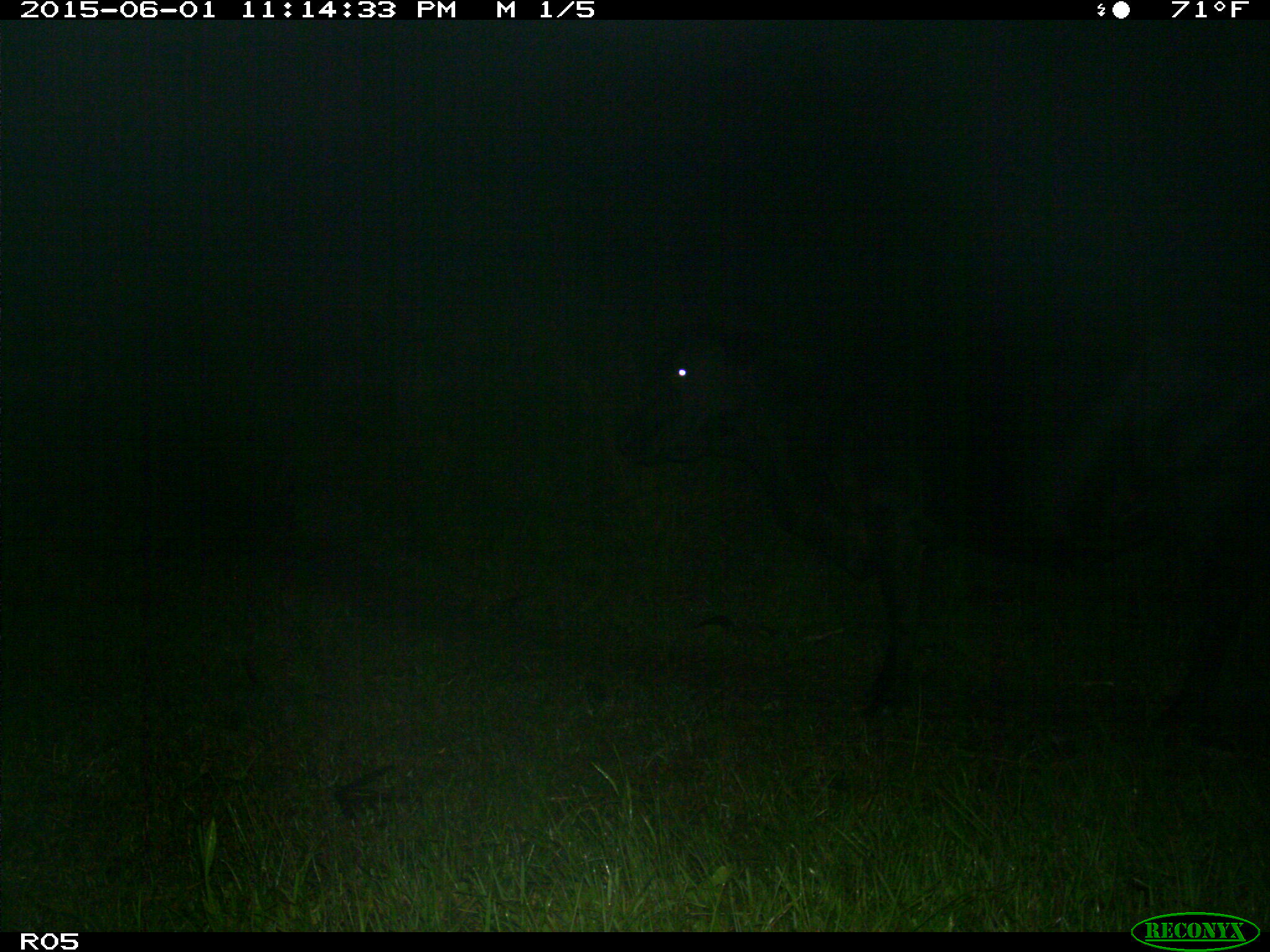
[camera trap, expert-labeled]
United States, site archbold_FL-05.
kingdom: Animalia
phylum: Chordata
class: Mammalia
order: Artiodactyla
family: Bovidae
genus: Bos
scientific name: Bos taurus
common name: domestic cow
Bos taurus (domestic cow).